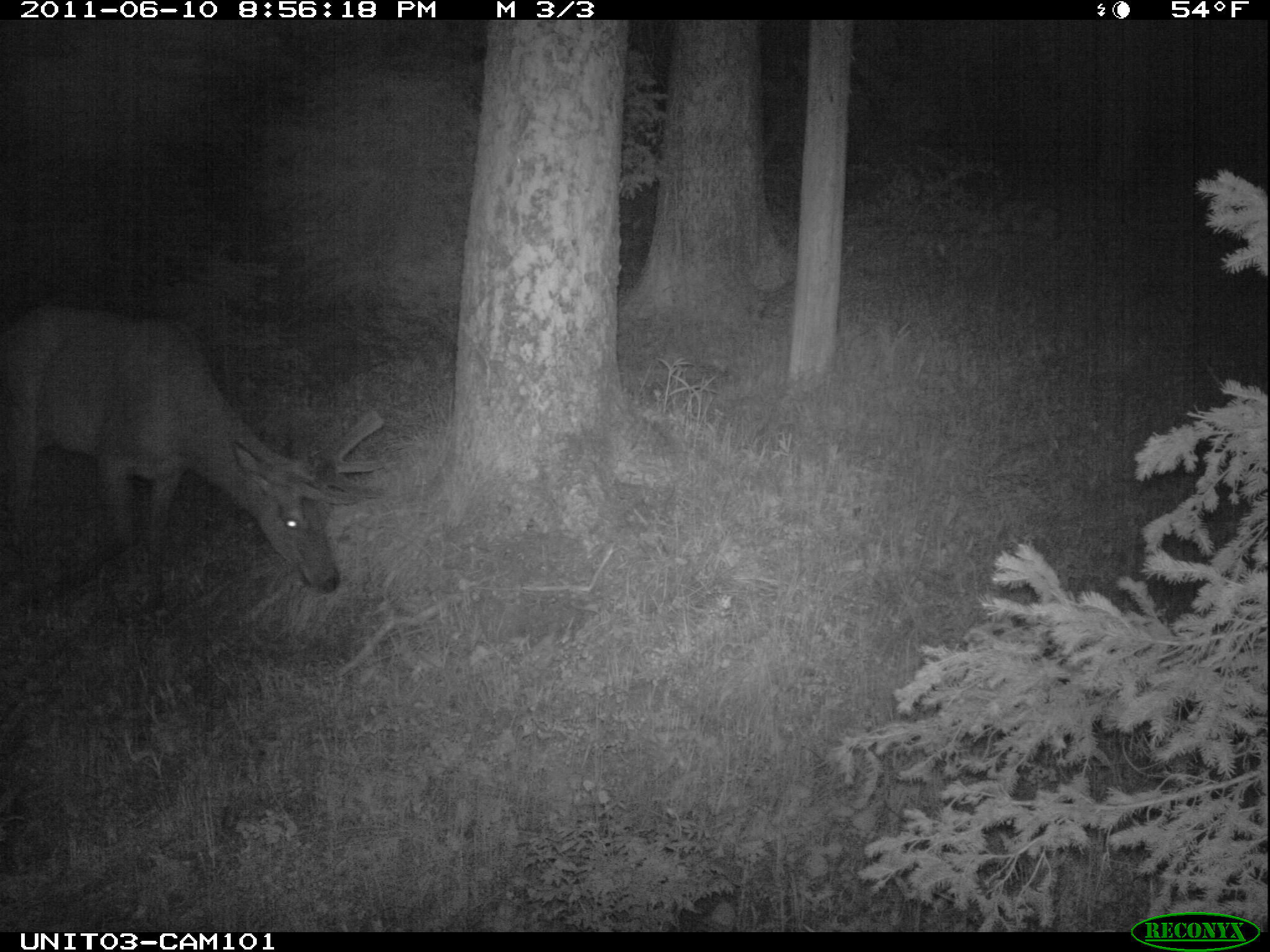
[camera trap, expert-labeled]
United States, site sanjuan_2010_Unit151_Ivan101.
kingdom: Animalia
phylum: Chordata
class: Mammalia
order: Artiodactyla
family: Cervidae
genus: Cervus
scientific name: Cervus elaphus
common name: red deer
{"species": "Cervus elaphus (red deer)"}